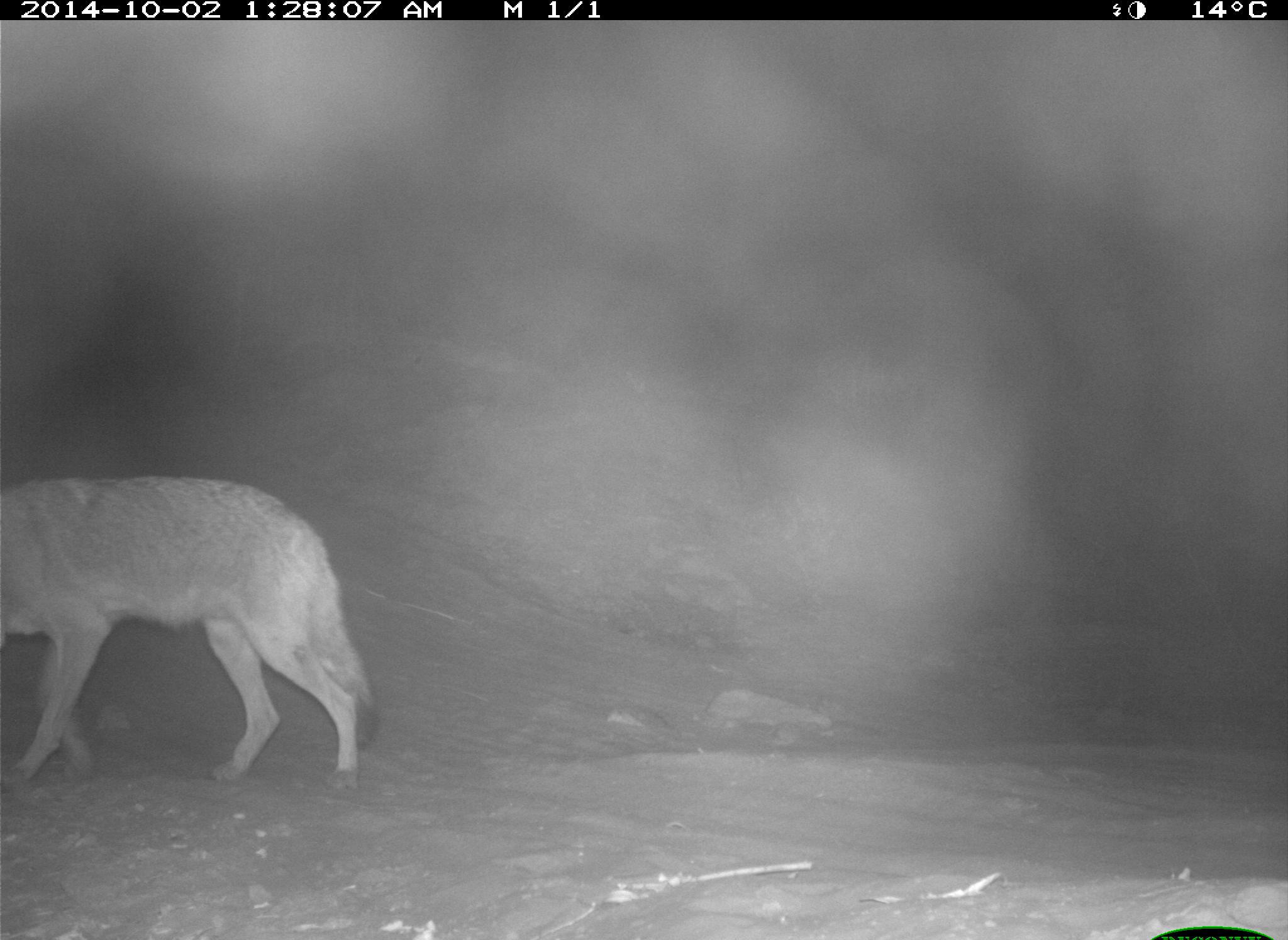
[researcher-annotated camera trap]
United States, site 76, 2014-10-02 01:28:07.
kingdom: Animalia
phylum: Chordata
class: Mammalia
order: Carnivora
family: Canidae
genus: Canis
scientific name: Canis latrans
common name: coyote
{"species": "coyote (Canis latrans)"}